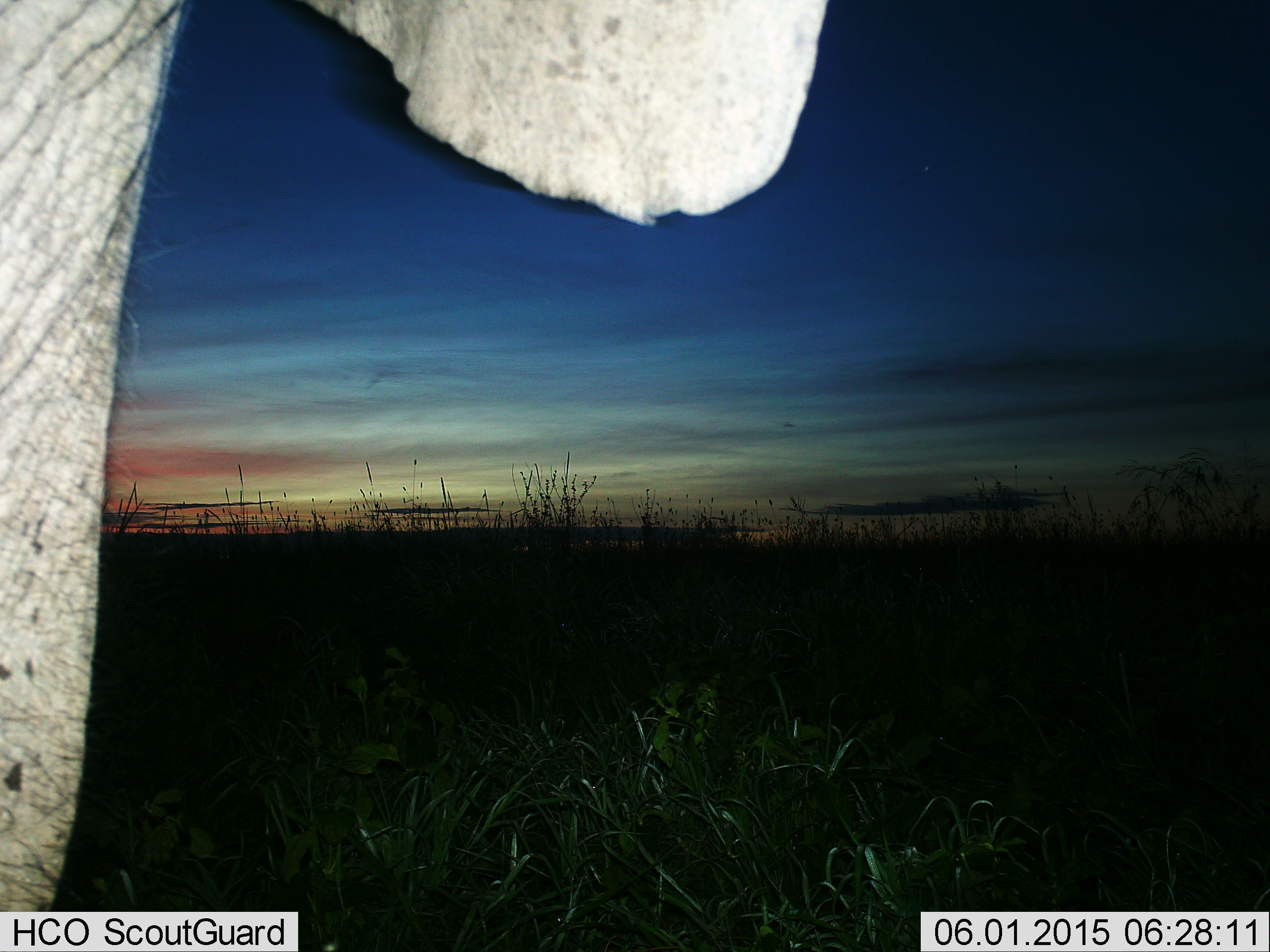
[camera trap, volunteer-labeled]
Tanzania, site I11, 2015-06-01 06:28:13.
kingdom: Animalia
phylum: Chordata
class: Mammalia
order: Proboscidea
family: Elephantidae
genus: Loxodonta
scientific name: Loxodonta africana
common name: african bush elephant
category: elephant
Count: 1.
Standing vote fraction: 100%.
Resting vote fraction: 0%.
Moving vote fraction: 0%.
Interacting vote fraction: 0%.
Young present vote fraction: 0%.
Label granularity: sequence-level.